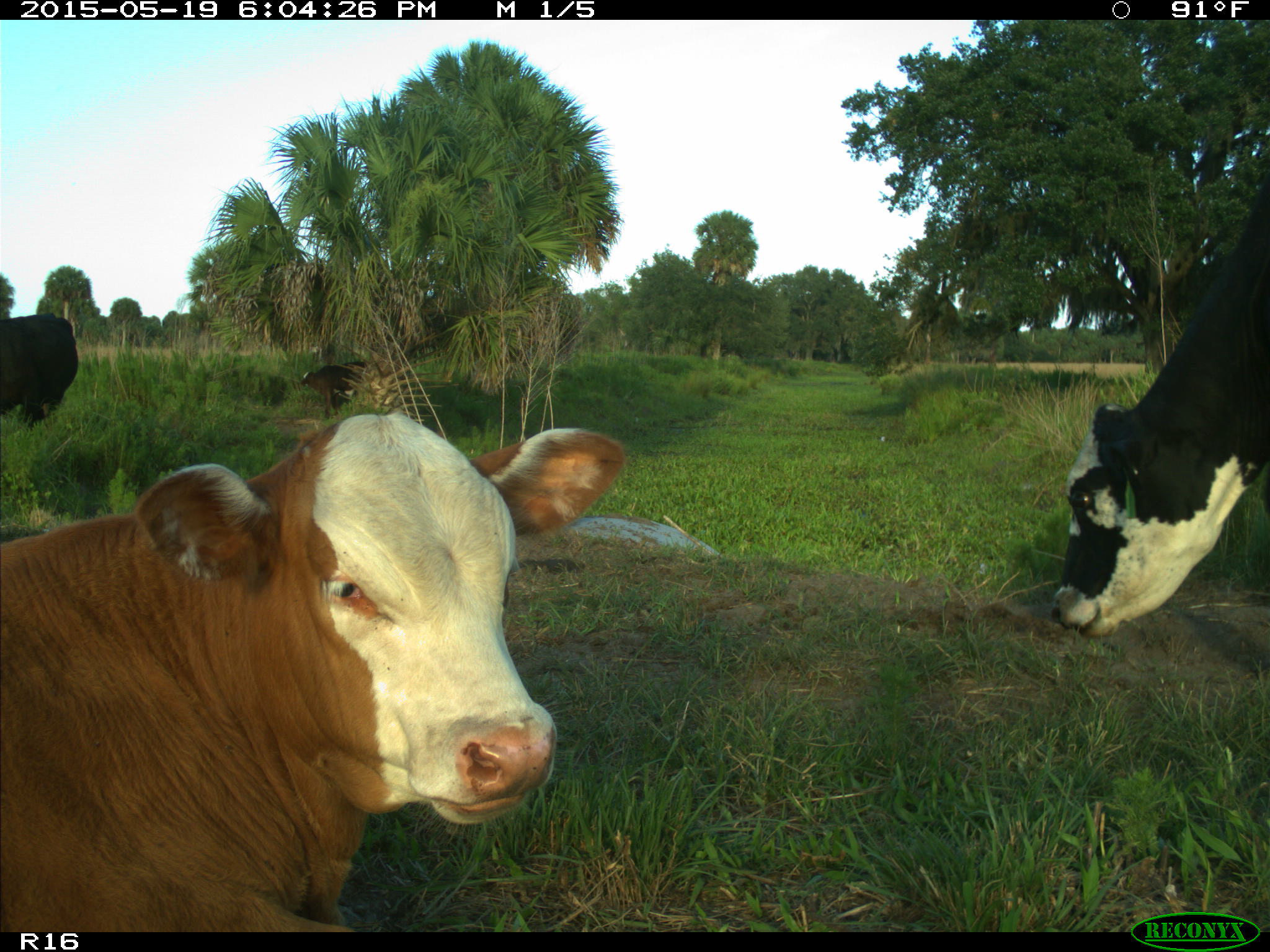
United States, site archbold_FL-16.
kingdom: Animalia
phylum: Chordata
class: Mammalia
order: Artiodactyla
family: Bovidae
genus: Bos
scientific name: Bos taurus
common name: domestic cow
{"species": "Bos taurus (domestic cow)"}